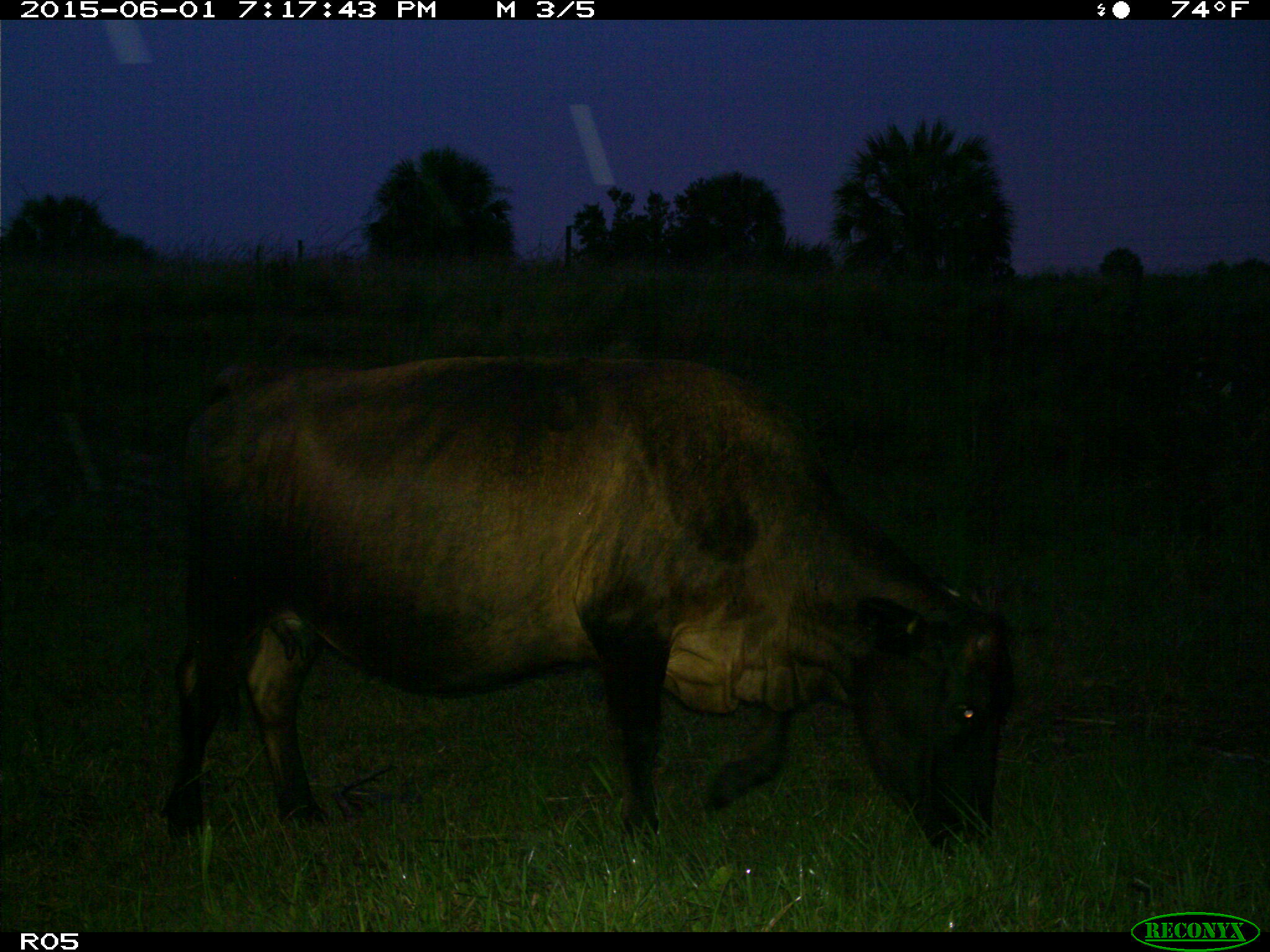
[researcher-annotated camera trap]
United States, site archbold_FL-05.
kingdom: Animalia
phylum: Chordata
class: Mammalia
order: Artiodactyla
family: Bovidae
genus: Bos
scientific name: Bos taurus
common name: domestic cow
Bos taurus (domestic cow).